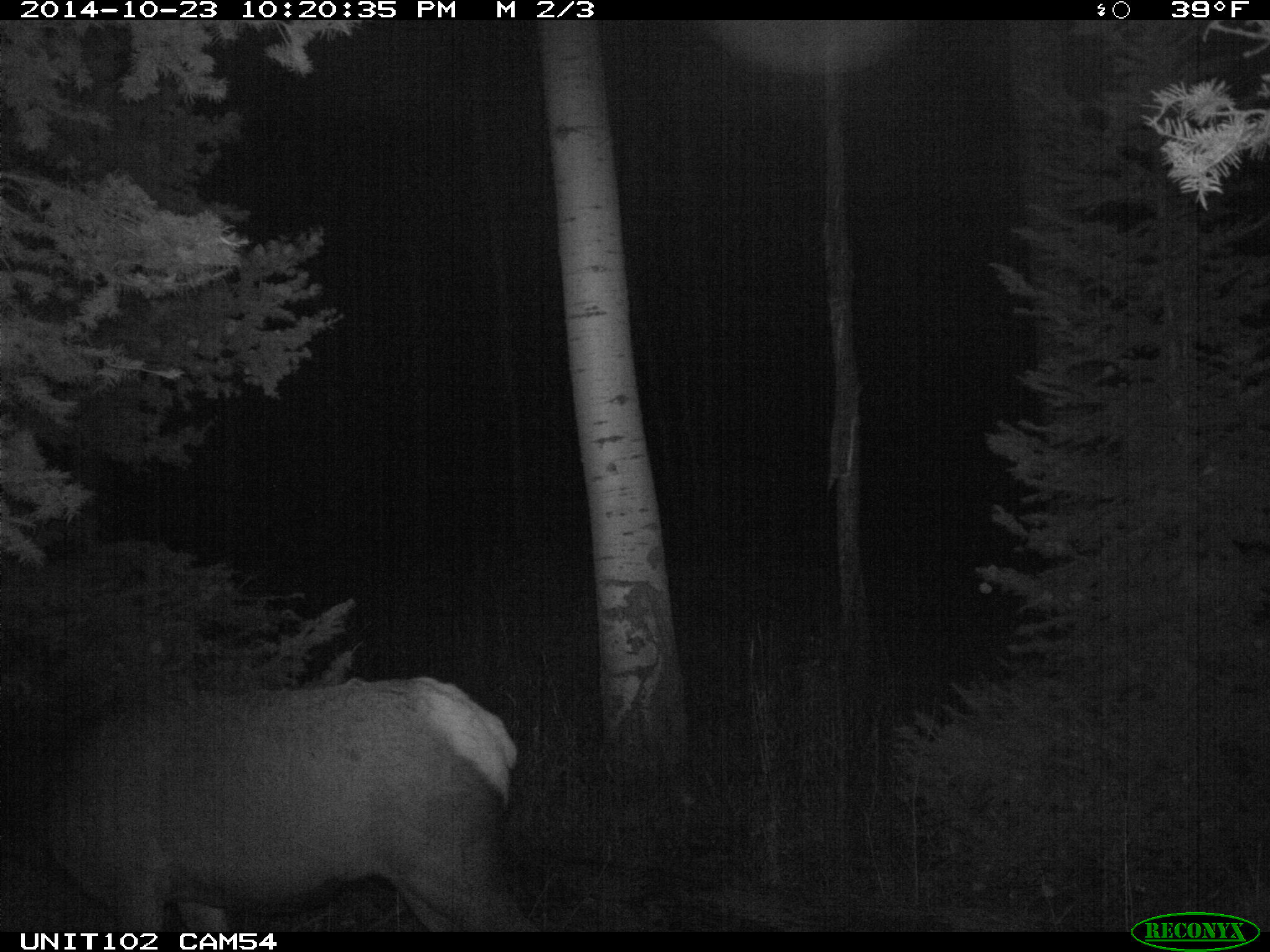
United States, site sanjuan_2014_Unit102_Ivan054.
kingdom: Animalia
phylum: Chordata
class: Mammalia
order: Artiodactyla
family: Cervidae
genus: Cervus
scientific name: Cervus elaphus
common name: red deer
Cervus elaphus (red deer).